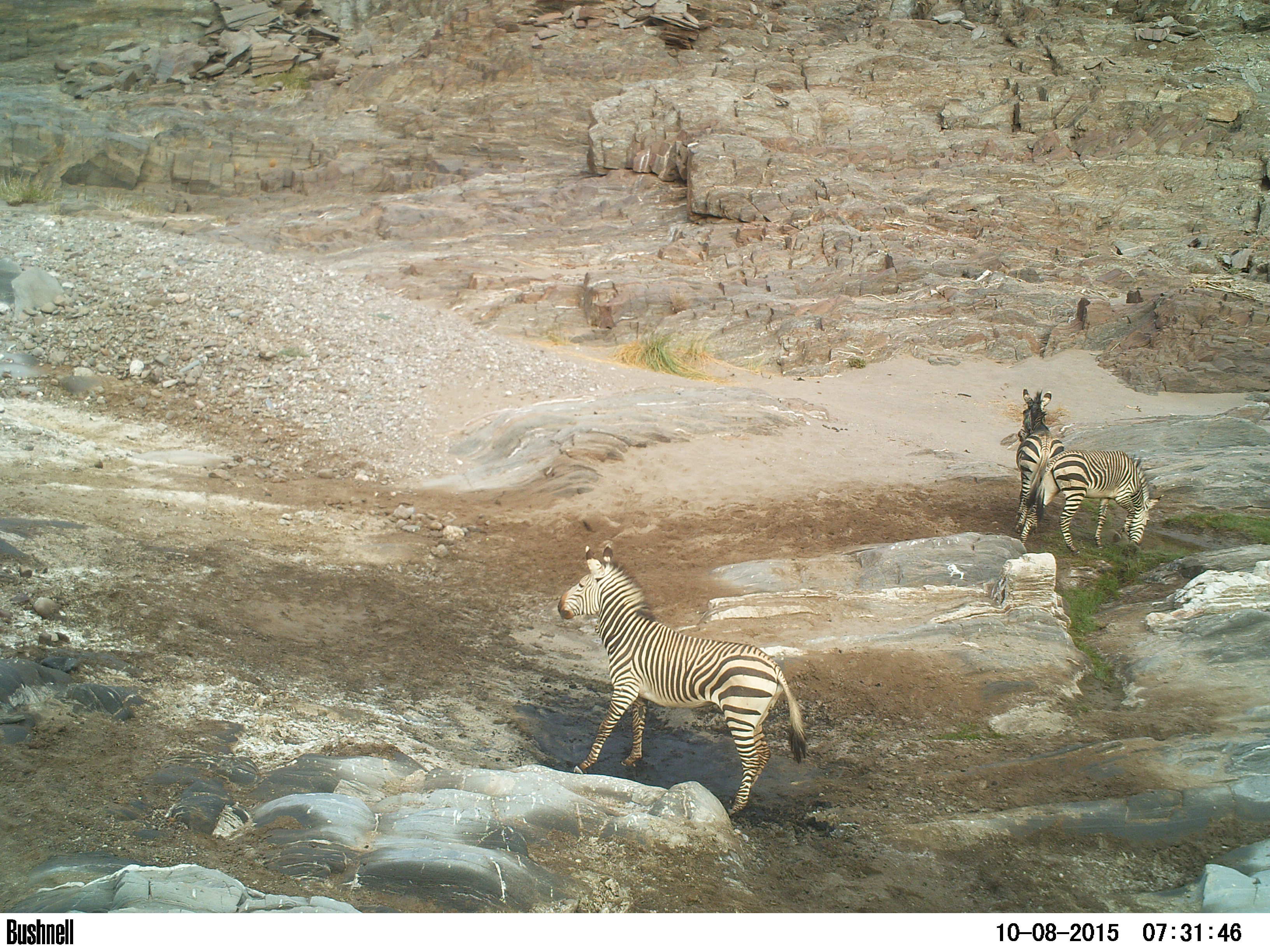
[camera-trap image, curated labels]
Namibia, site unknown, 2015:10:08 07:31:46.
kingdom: Animalia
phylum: Chordata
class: Mammalia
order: Perissodactyla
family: Equidae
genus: Equus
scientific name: Equus zebra hartmannae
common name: hartmann's mountain zebra